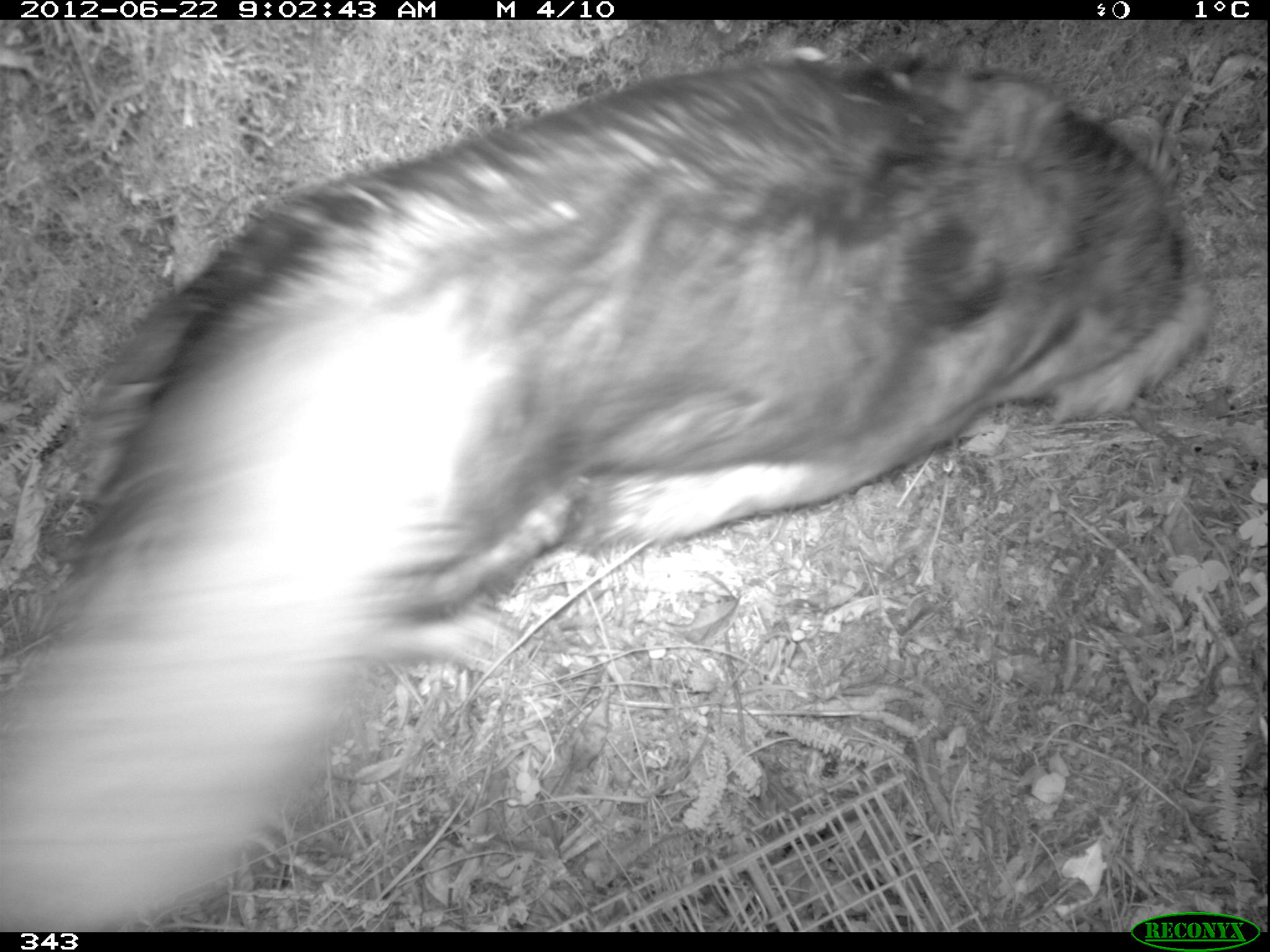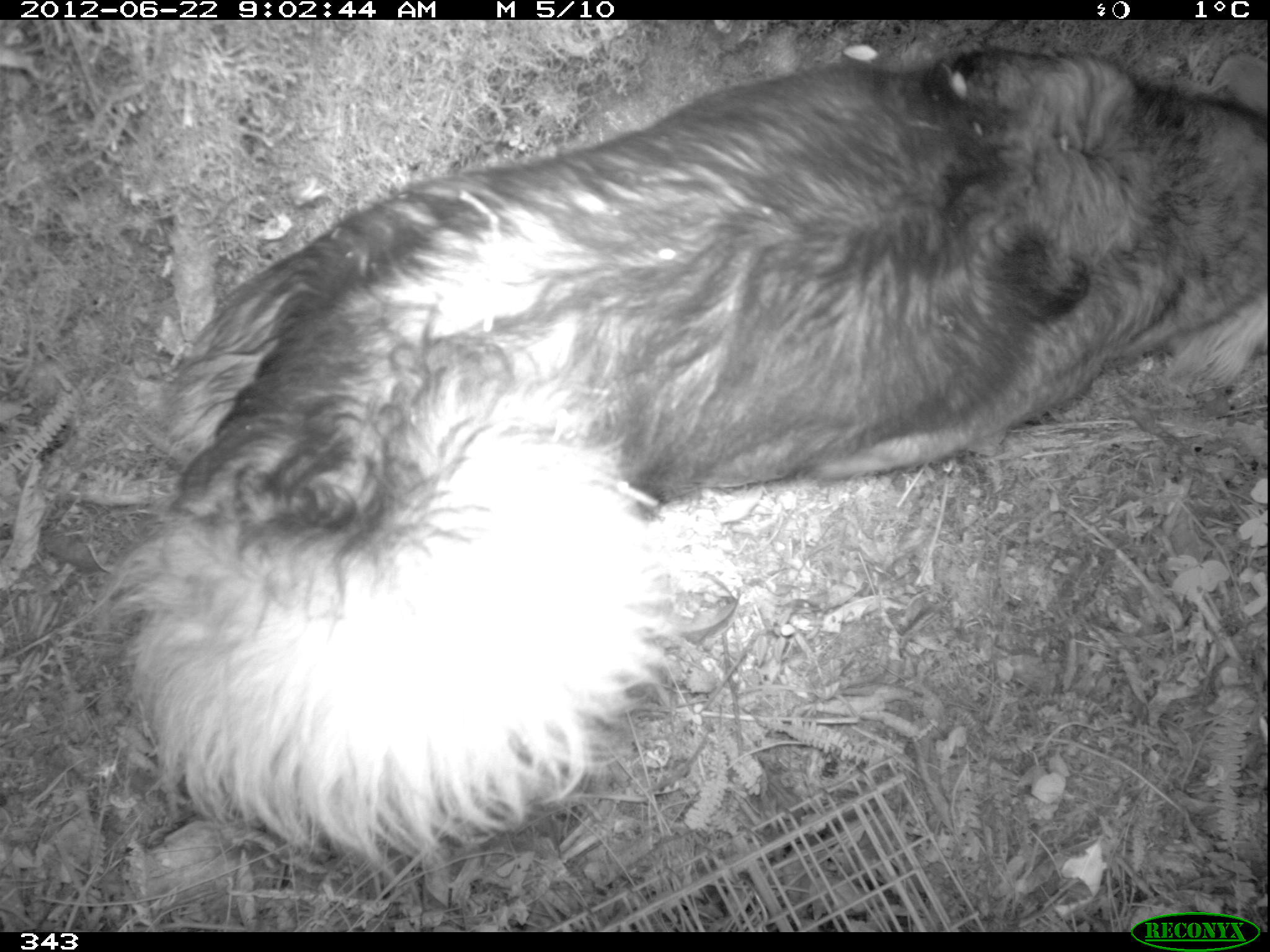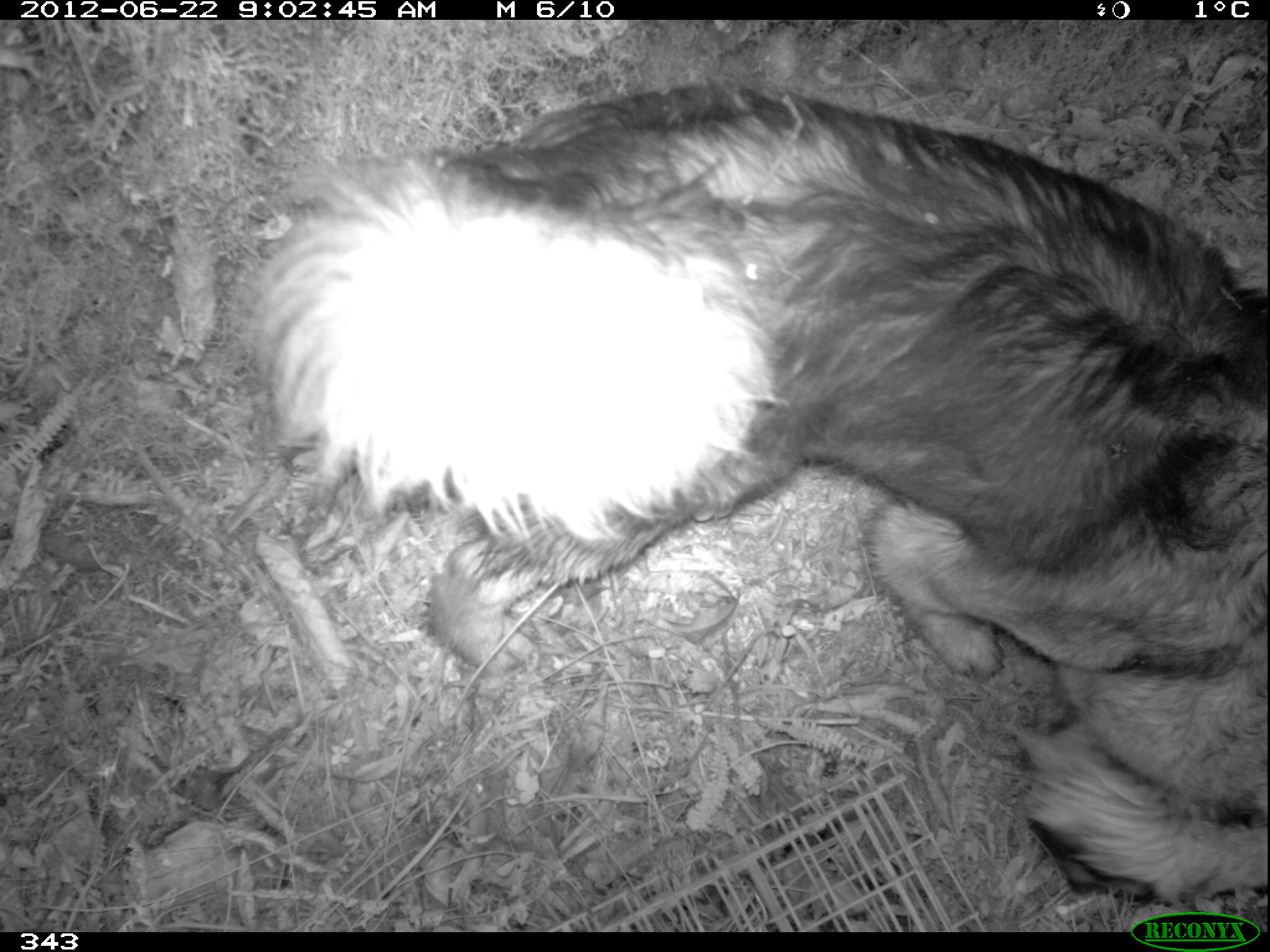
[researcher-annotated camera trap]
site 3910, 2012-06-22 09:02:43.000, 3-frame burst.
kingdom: Animalia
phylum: Chordata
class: Mammalia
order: Carnivora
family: Canidae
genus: Canis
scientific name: Canis familiaris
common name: domestic dog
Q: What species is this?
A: Canis familiaris (domestic dog).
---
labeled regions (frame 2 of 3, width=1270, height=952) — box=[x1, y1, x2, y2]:
canis familiaris: box=[84, 42, 1270, 871]